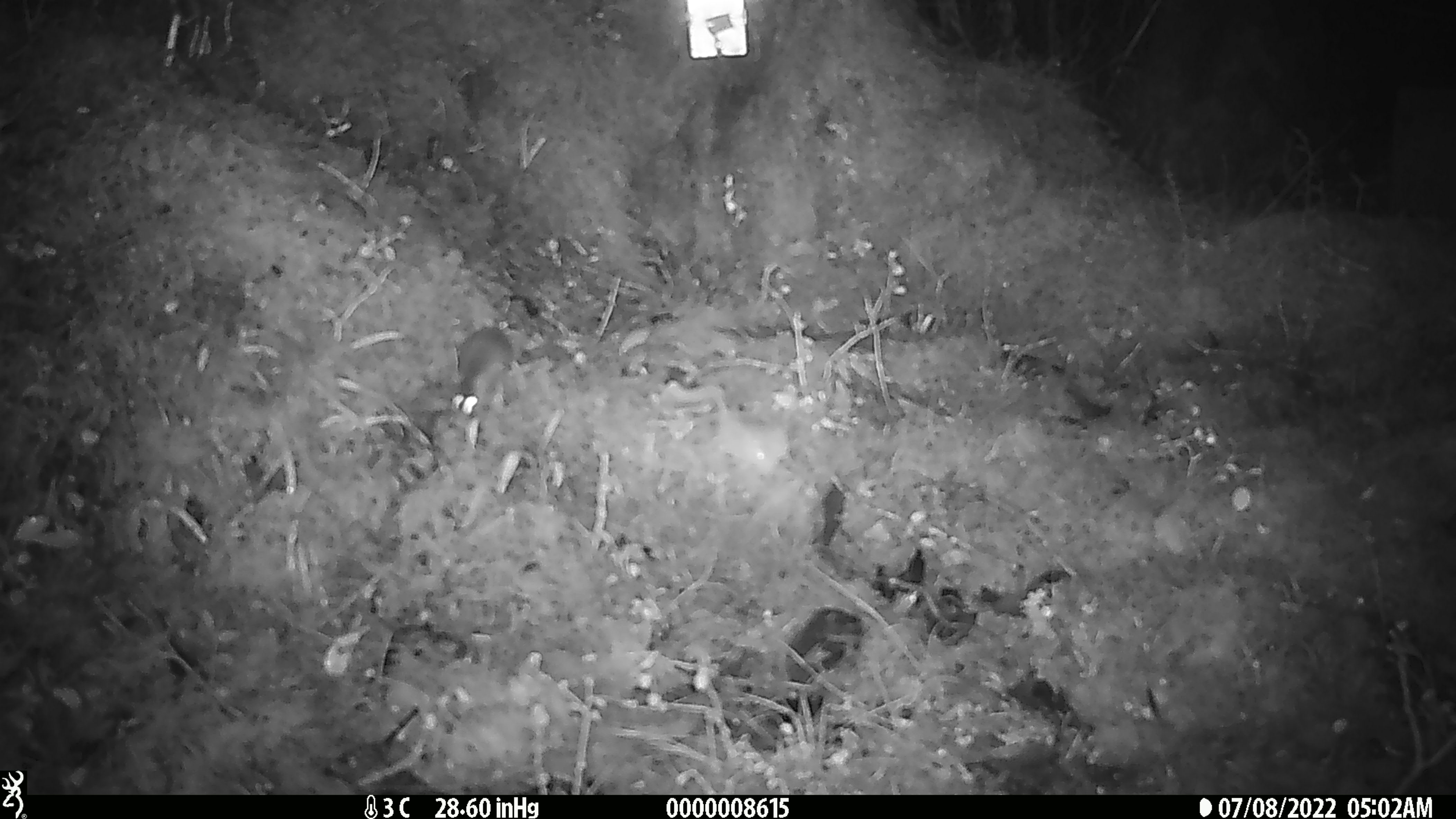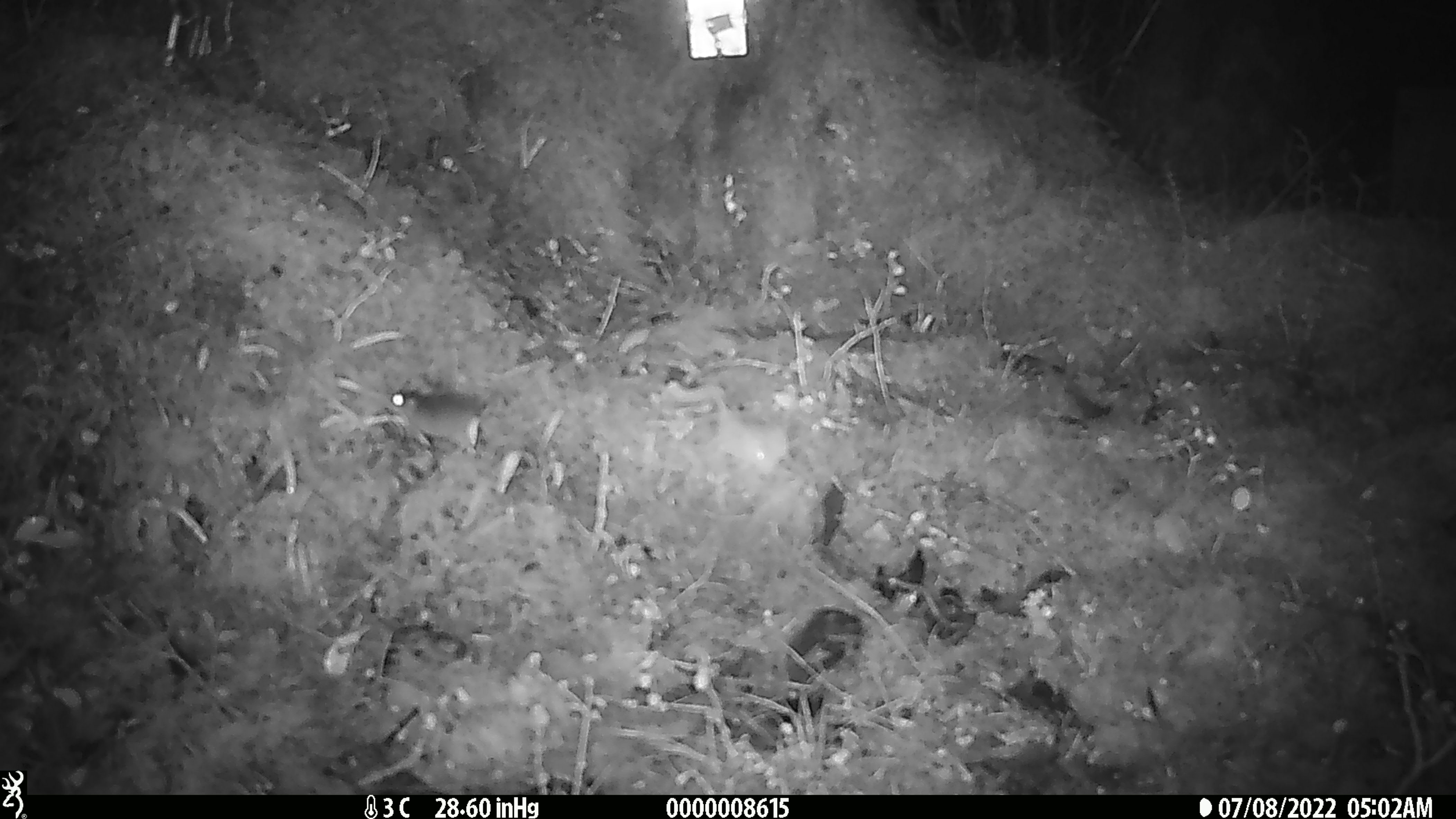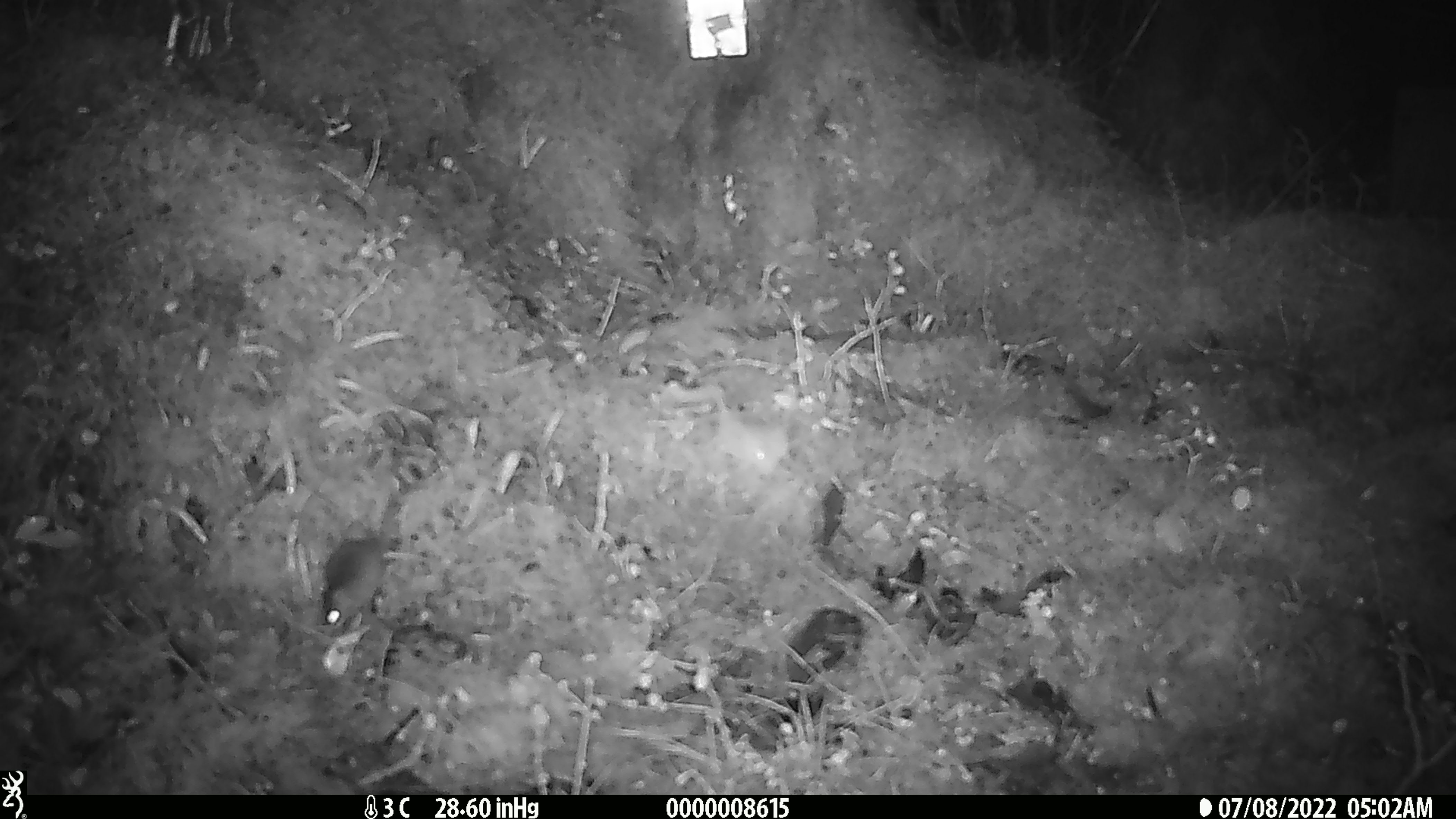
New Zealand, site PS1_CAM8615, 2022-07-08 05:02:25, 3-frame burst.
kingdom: Animalia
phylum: Chordata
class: Mammalia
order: Rodentia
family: Muridae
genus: Mus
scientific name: Mus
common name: mouse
Mouse (Mus).